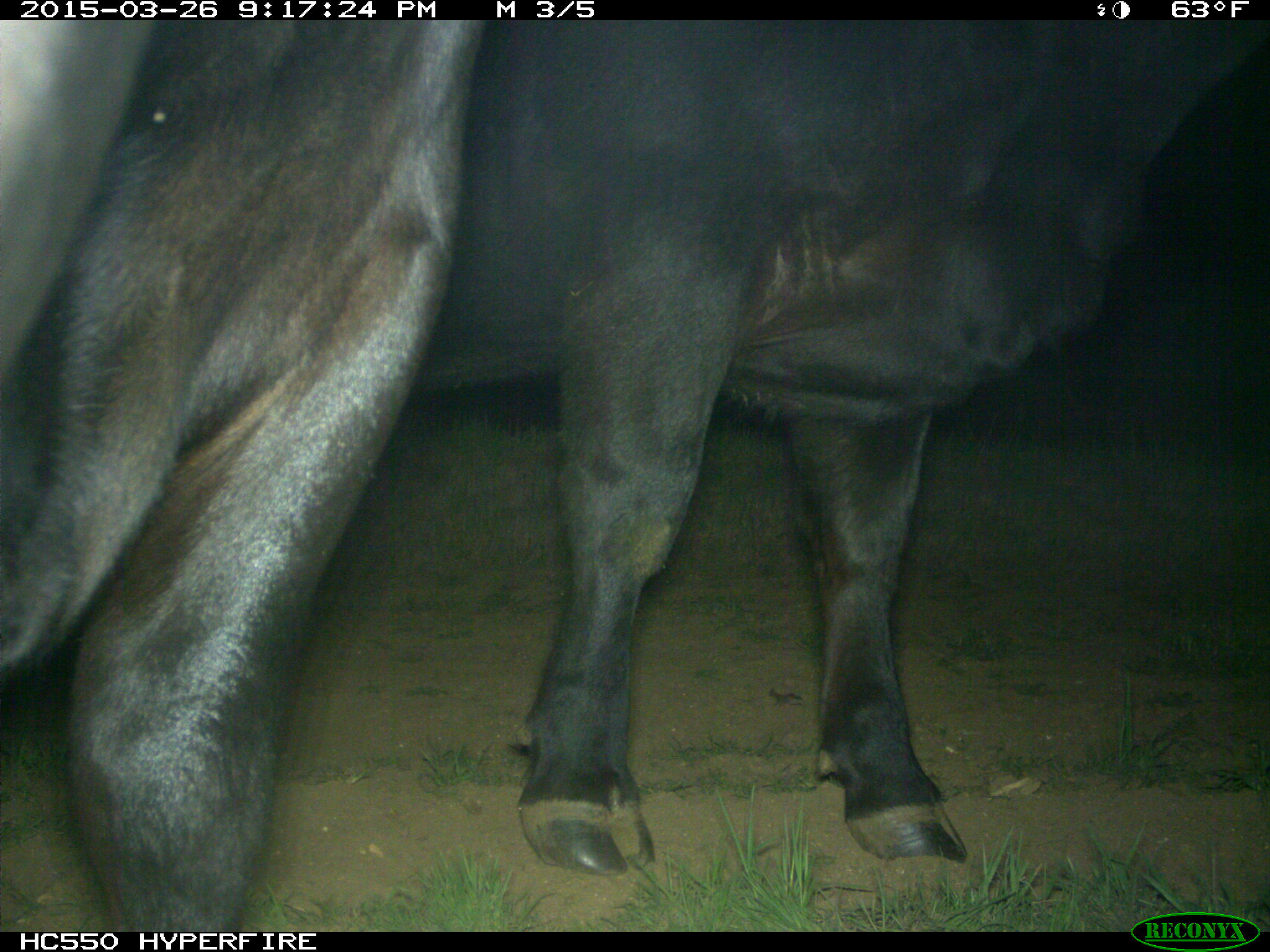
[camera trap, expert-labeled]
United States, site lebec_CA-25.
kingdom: Animalia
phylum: Chordata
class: Mammalia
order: Artiodactyla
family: Bovidae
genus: Bos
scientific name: Bos taurus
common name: domestic cow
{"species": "Bos taurus (domestic cow)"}